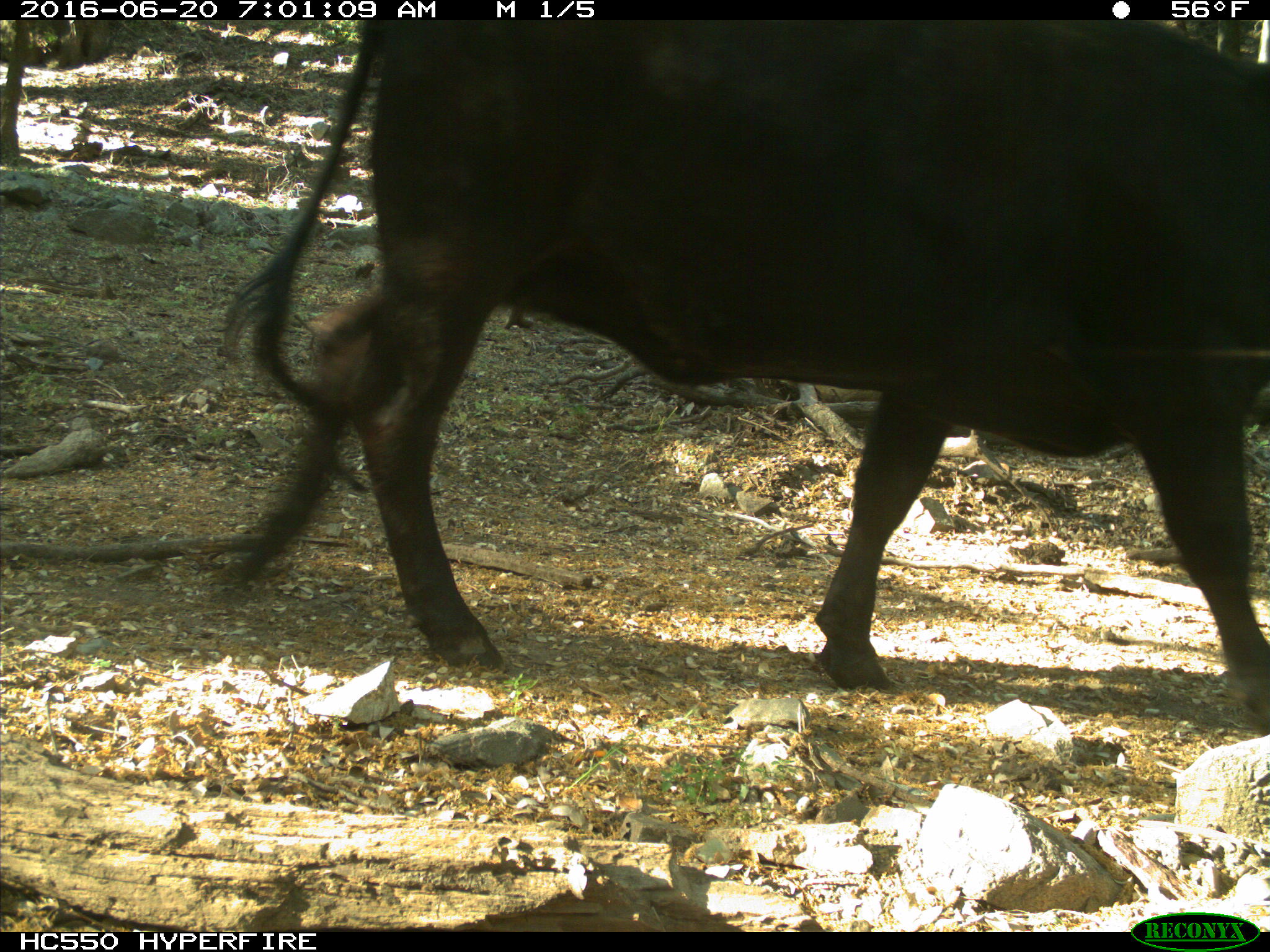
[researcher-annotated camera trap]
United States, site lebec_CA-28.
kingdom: Animalia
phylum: Chordata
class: Mammalia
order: Artiodactyla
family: Bovidae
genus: Bos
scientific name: Bos taurus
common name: domestic cow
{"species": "Bos taurus (domestic cow)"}